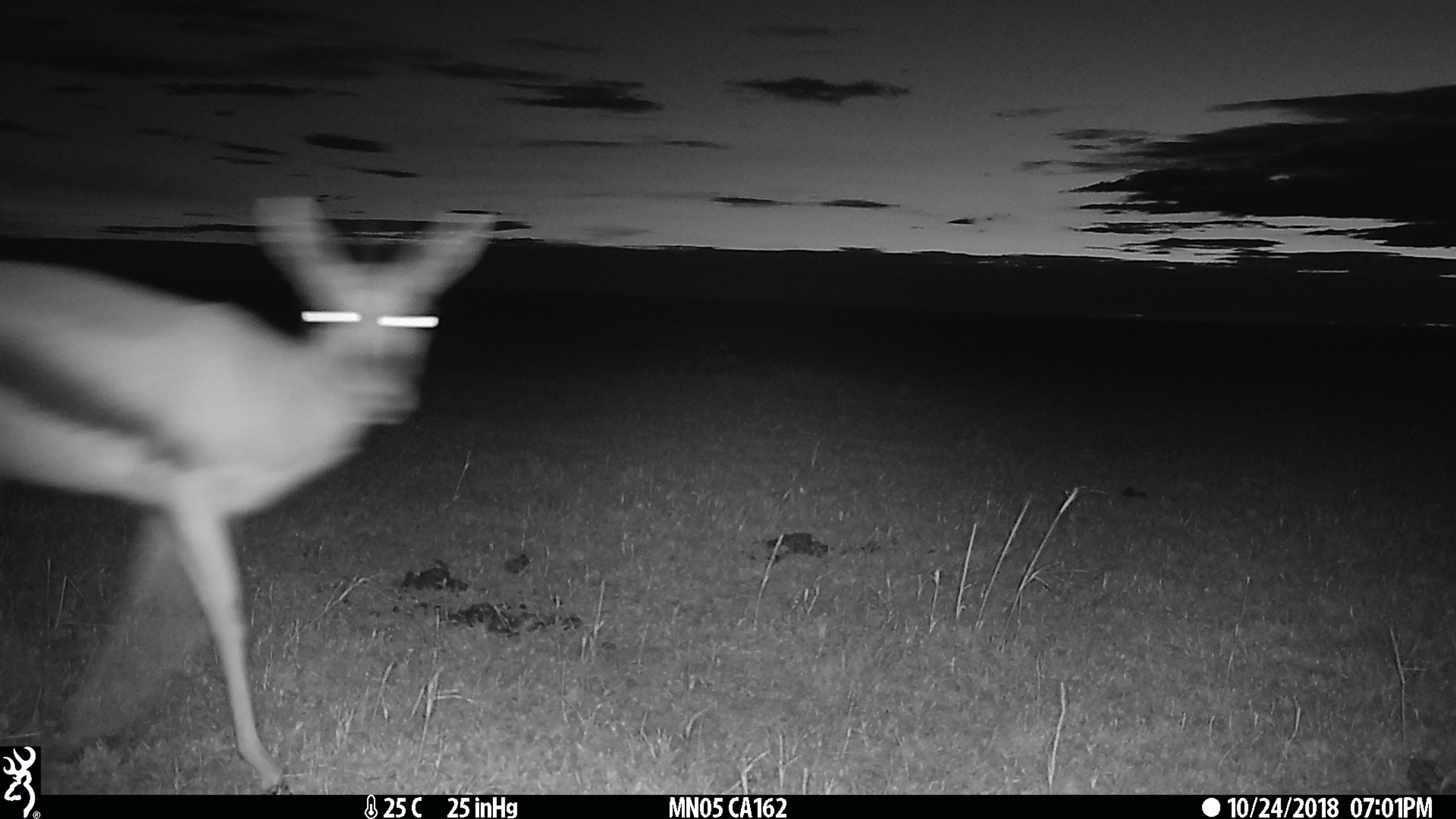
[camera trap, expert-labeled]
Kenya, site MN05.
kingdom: Animalia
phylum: Chordata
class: Mammalia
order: Artiodactyla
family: Bovidae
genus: Eudorcas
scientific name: Eudorcas thomsonii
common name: thomon's gazelle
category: gazelle thomsons